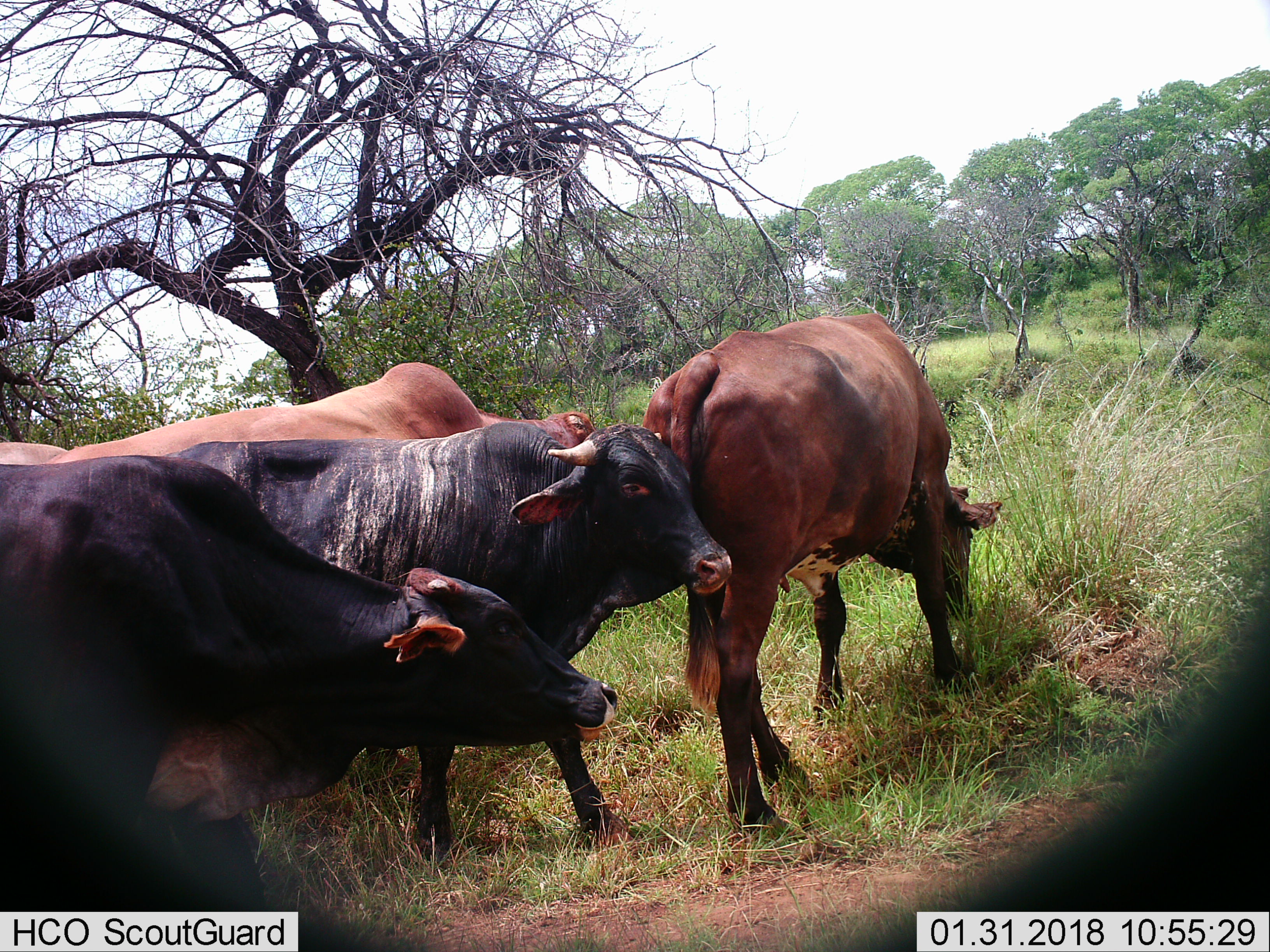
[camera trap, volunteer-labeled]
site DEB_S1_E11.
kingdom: Animalia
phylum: Chordata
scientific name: Vertebrata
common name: domestic animal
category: domesticanimal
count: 4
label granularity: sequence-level